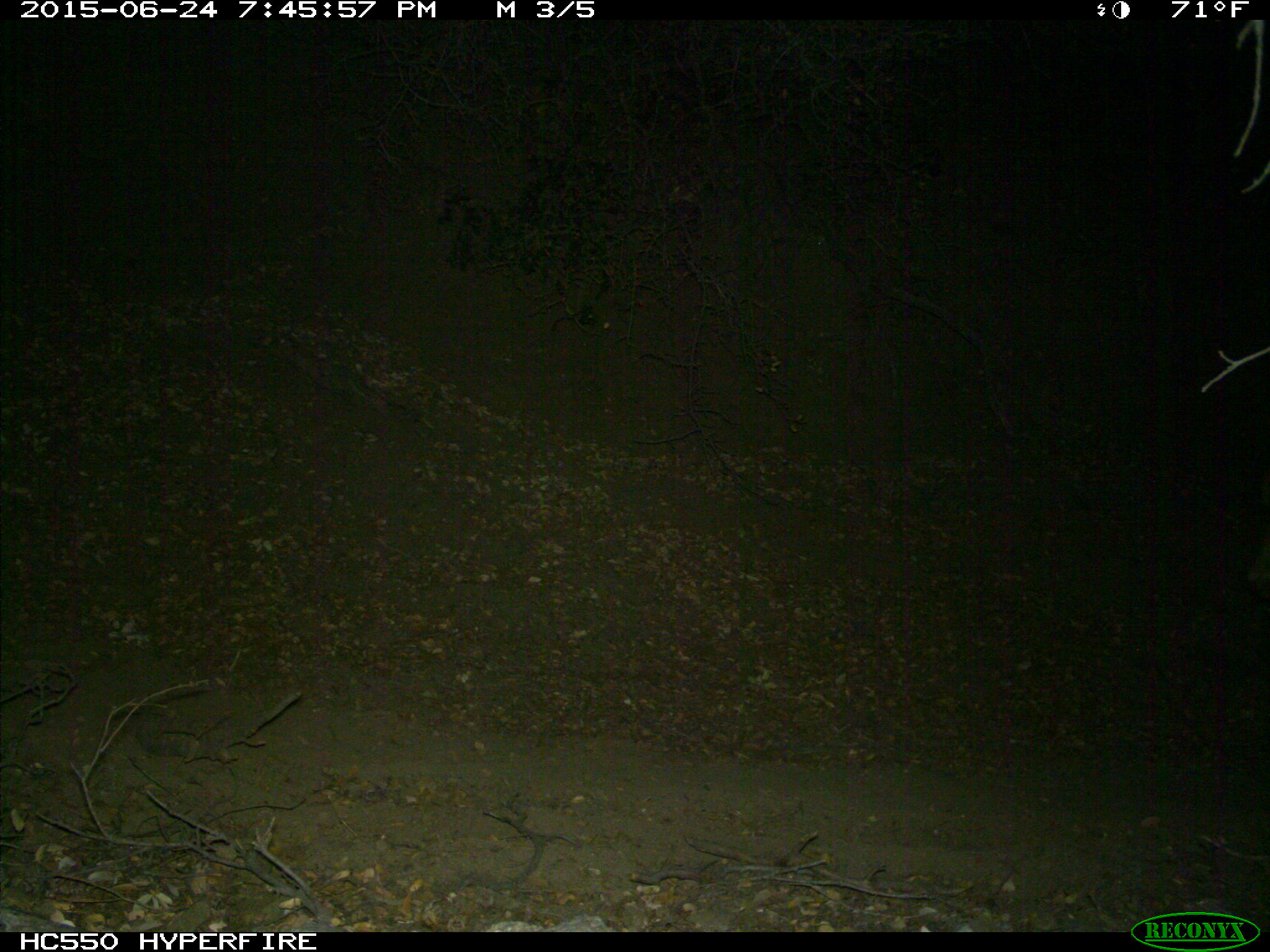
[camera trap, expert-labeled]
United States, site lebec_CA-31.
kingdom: Animalia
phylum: Chordata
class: Mammalia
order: Artiodactyla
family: Bovidae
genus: Bos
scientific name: Bos taurus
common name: domestic cow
Bos taurus (domestic cow).